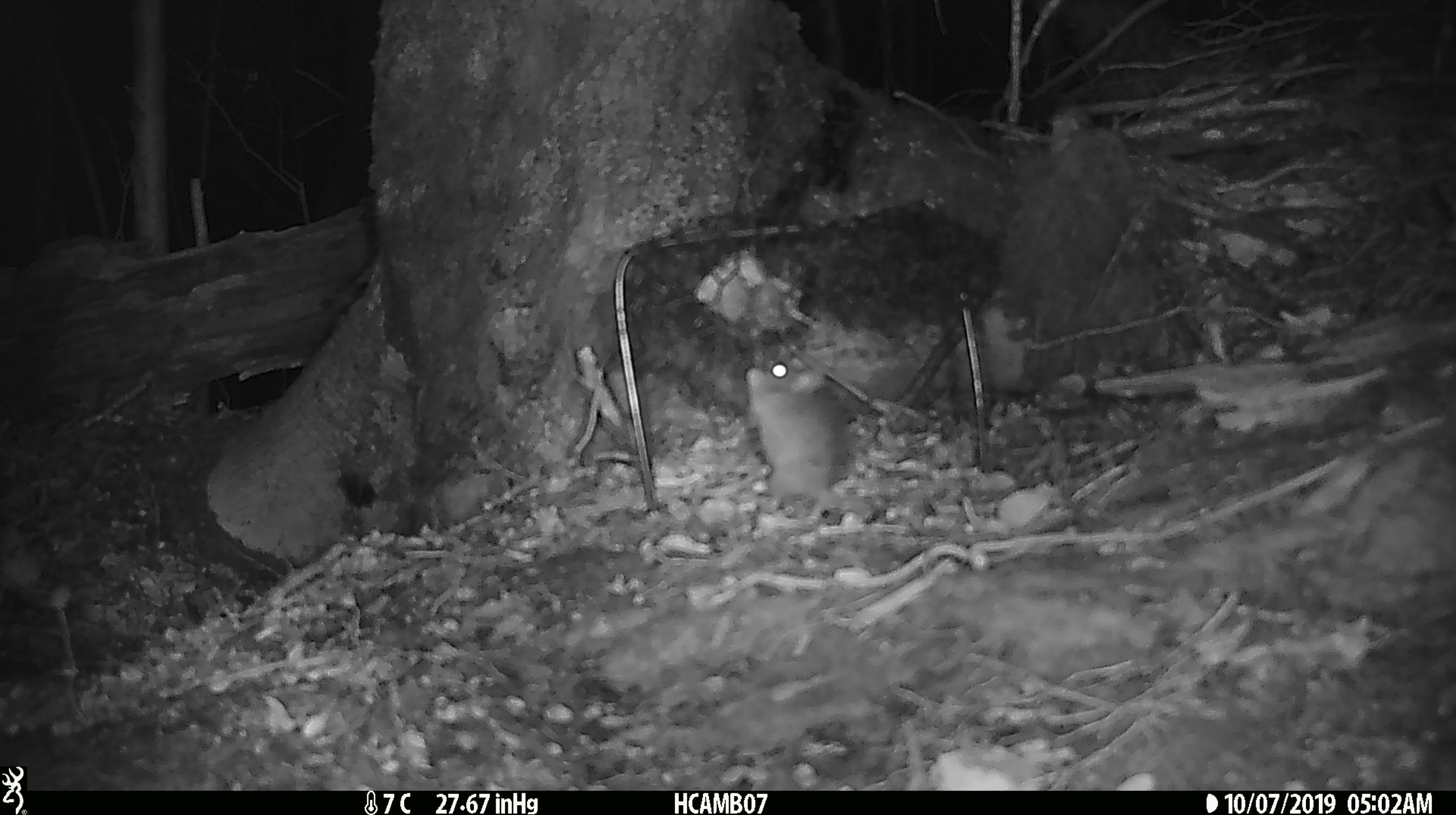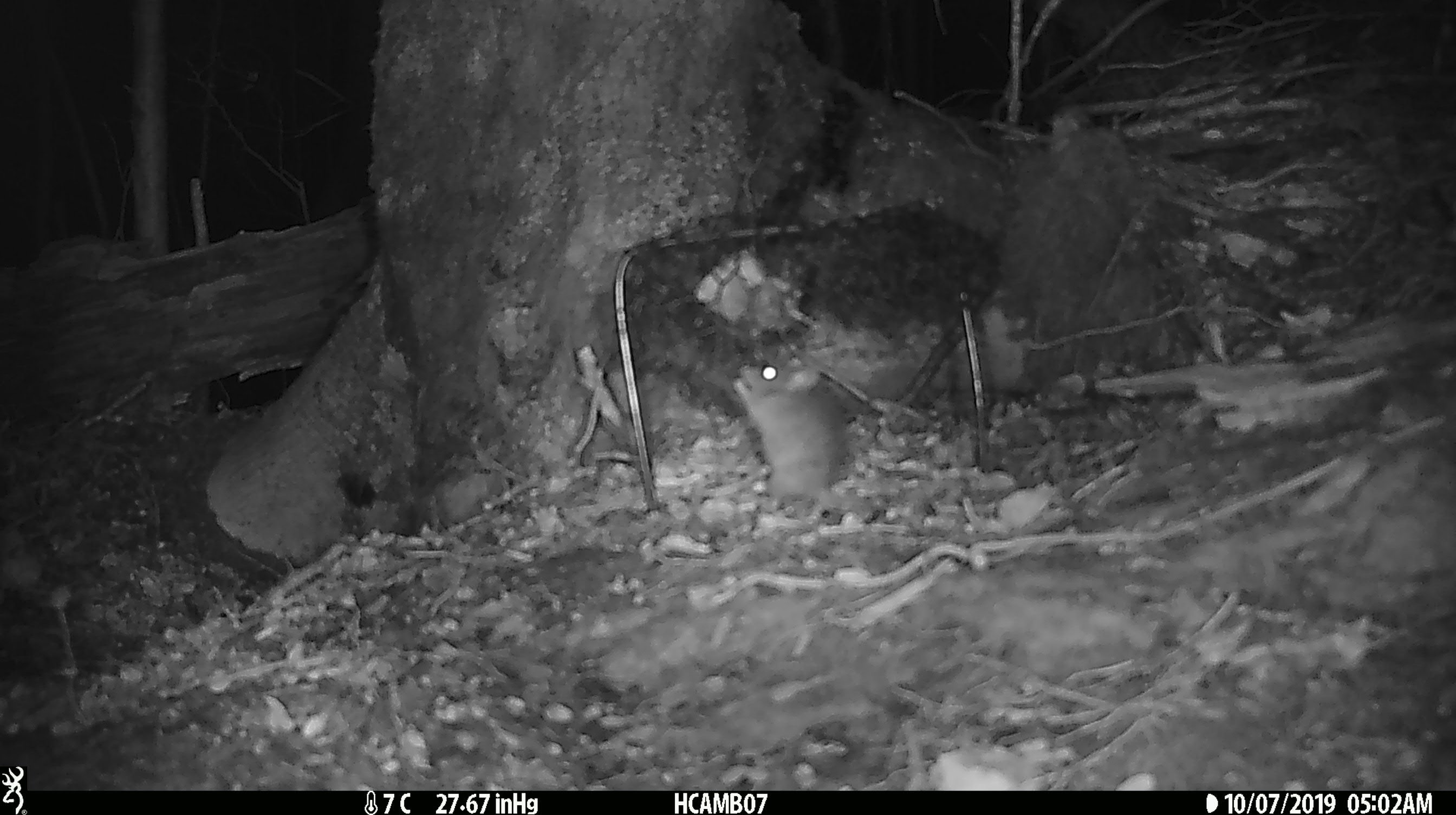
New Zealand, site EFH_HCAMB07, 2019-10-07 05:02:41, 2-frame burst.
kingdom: Animalia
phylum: Chordata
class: Mammalia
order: Rodentia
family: Muridae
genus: Mus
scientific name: Mus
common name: mouse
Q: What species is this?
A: Mouse (Mus).